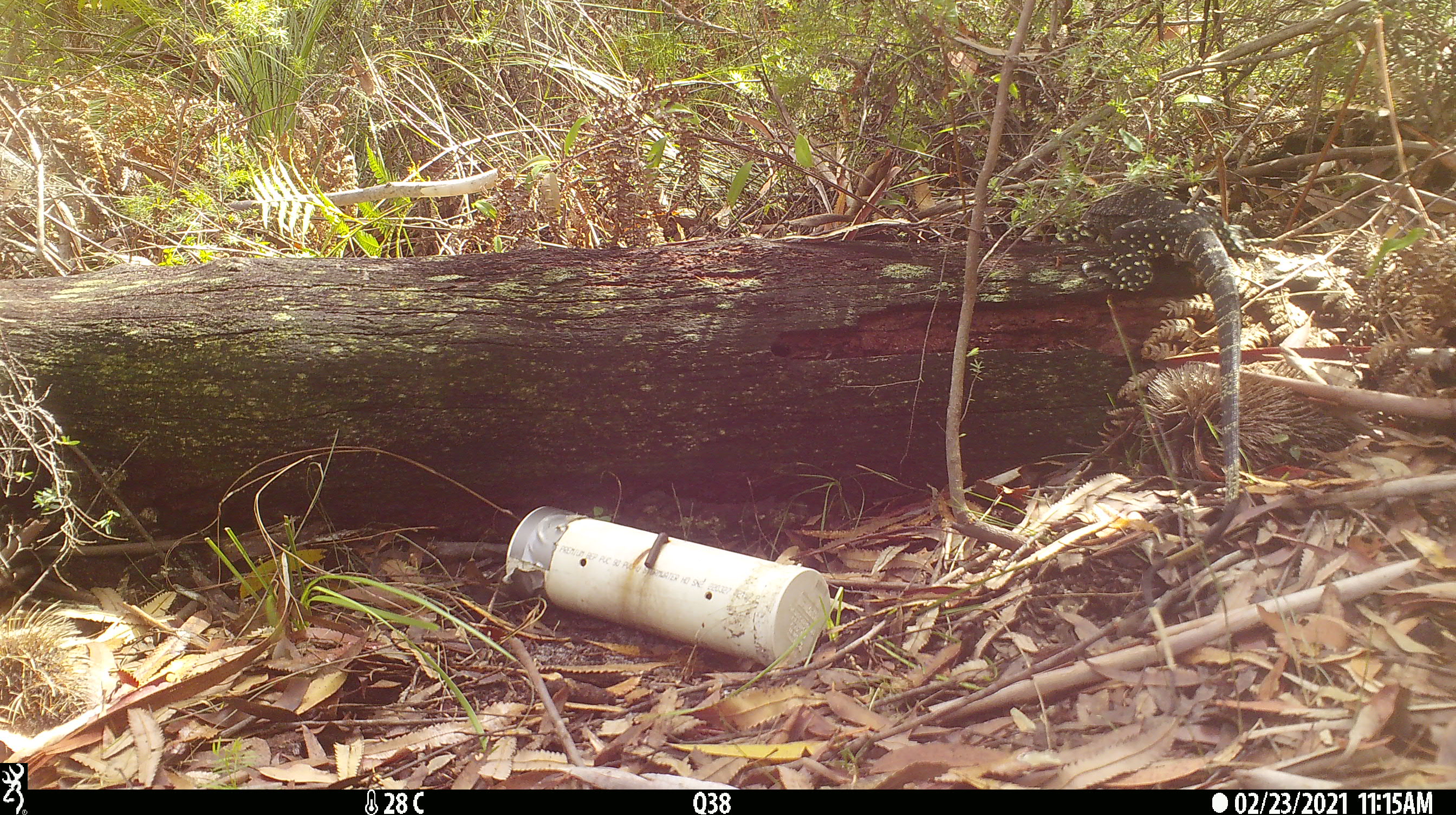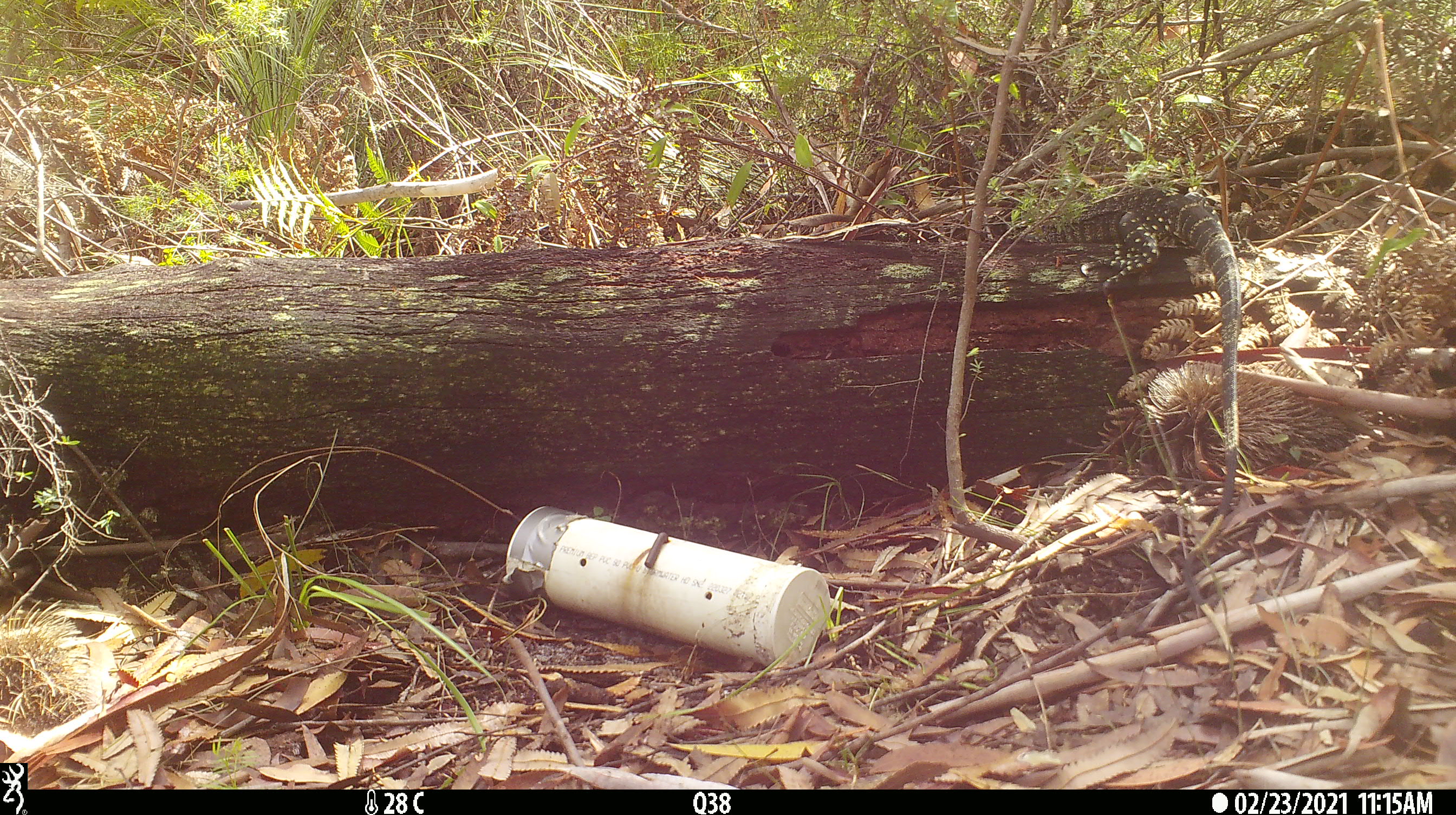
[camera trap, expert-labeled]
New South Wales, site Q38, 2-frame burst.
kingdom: Animalia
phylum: Chordata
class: Reptilia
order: Squamata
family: Varanidae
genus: Varanus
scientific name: Varanus varius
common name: lace monitor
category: goanna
Goanna (lace monitor) (Varanus varius).